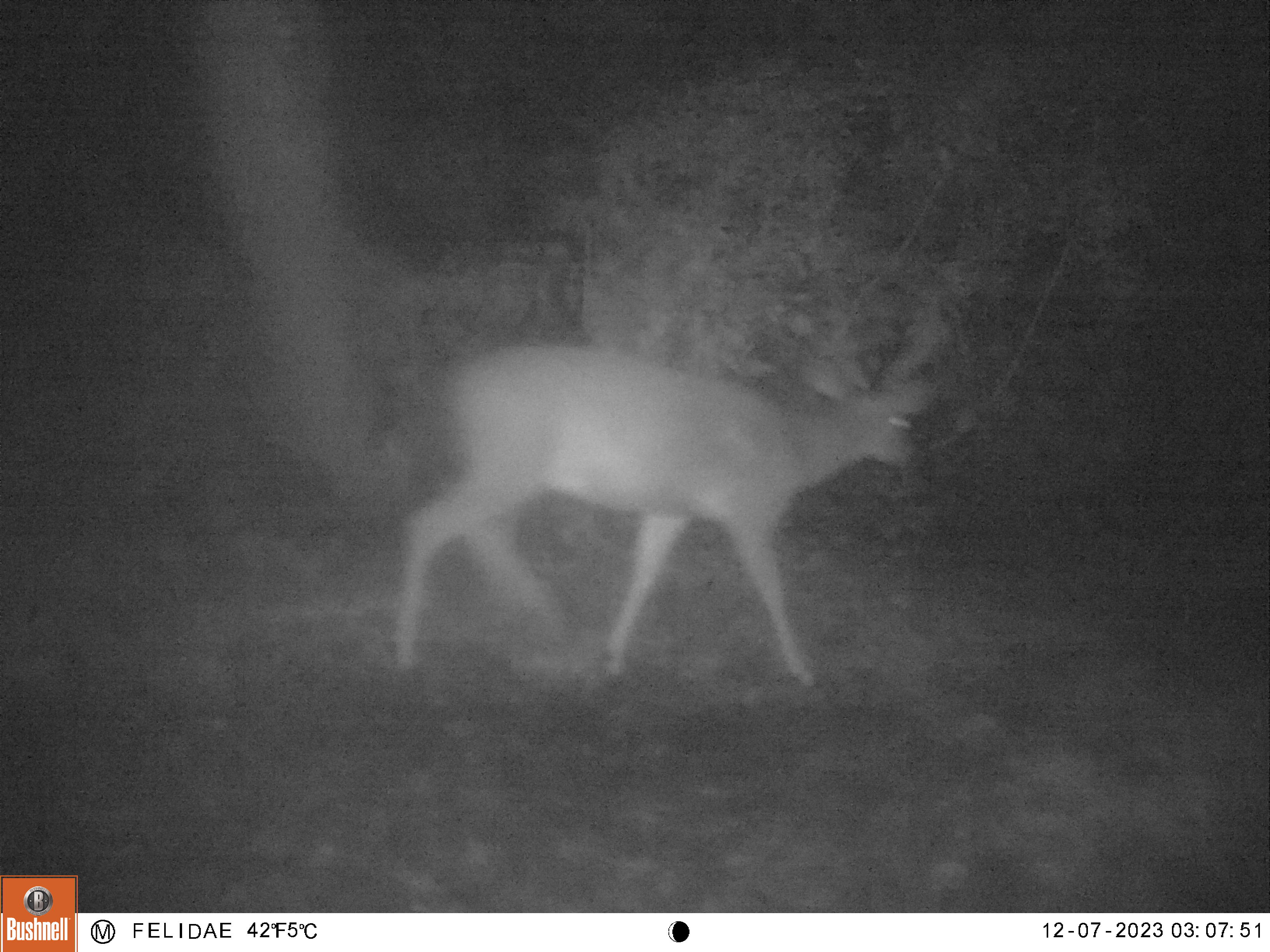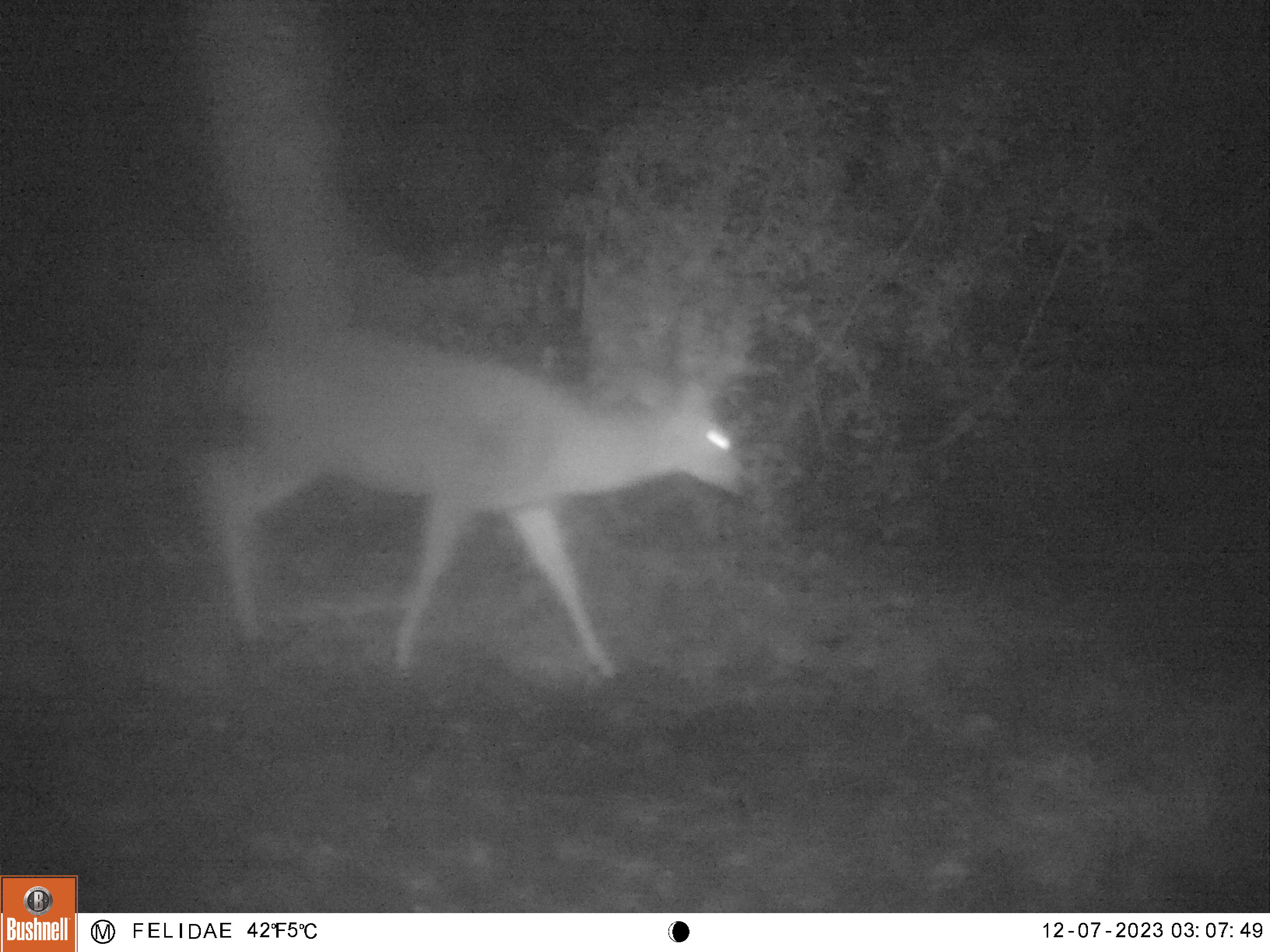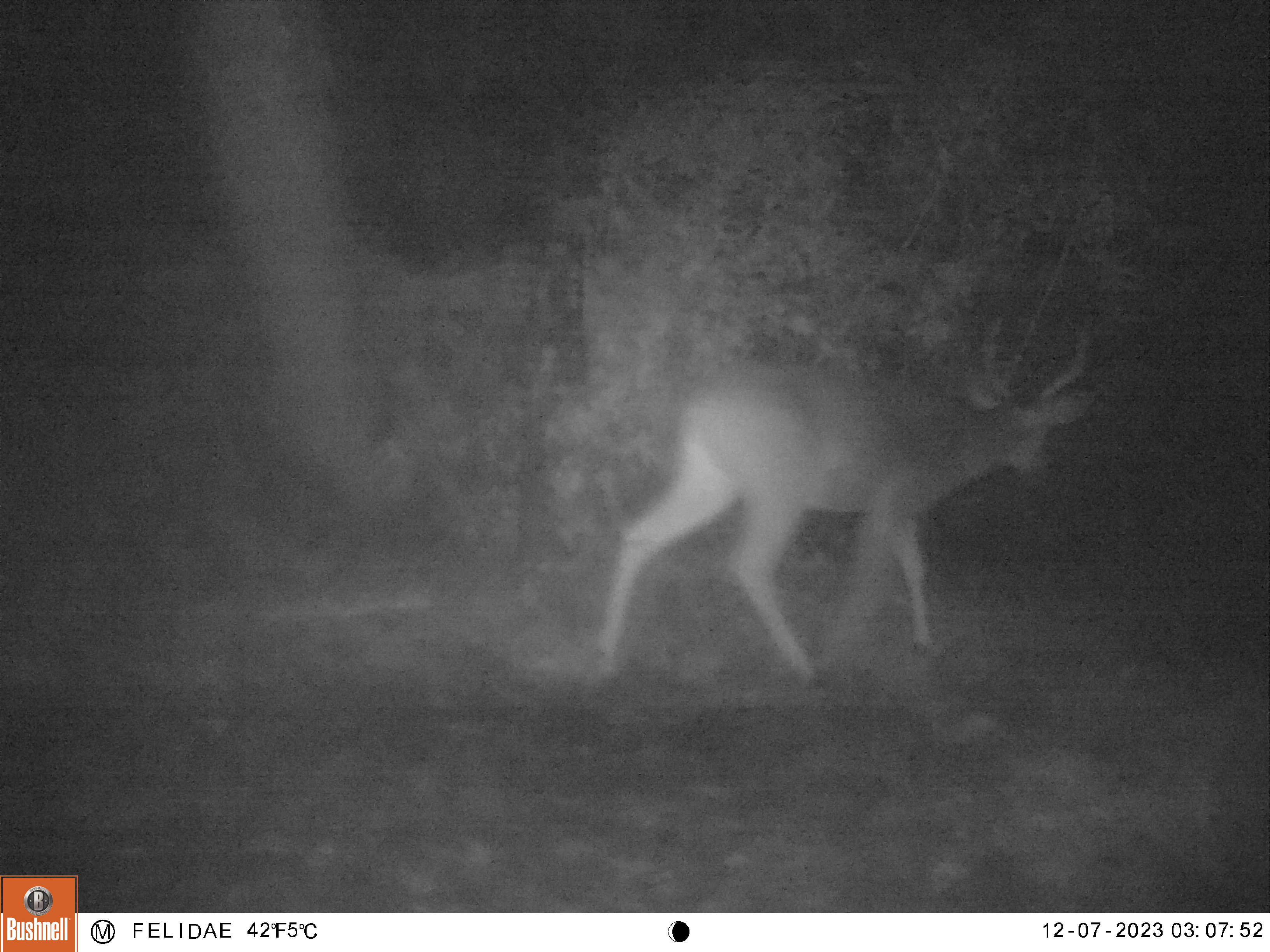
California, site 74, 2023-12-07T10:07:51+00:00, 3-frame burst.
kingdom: Animalia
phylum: Chordata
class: Mammalia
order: Artiodactyla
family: Cervidae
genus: Odocoileus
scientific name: Odocoileus hemionus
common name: mule deer